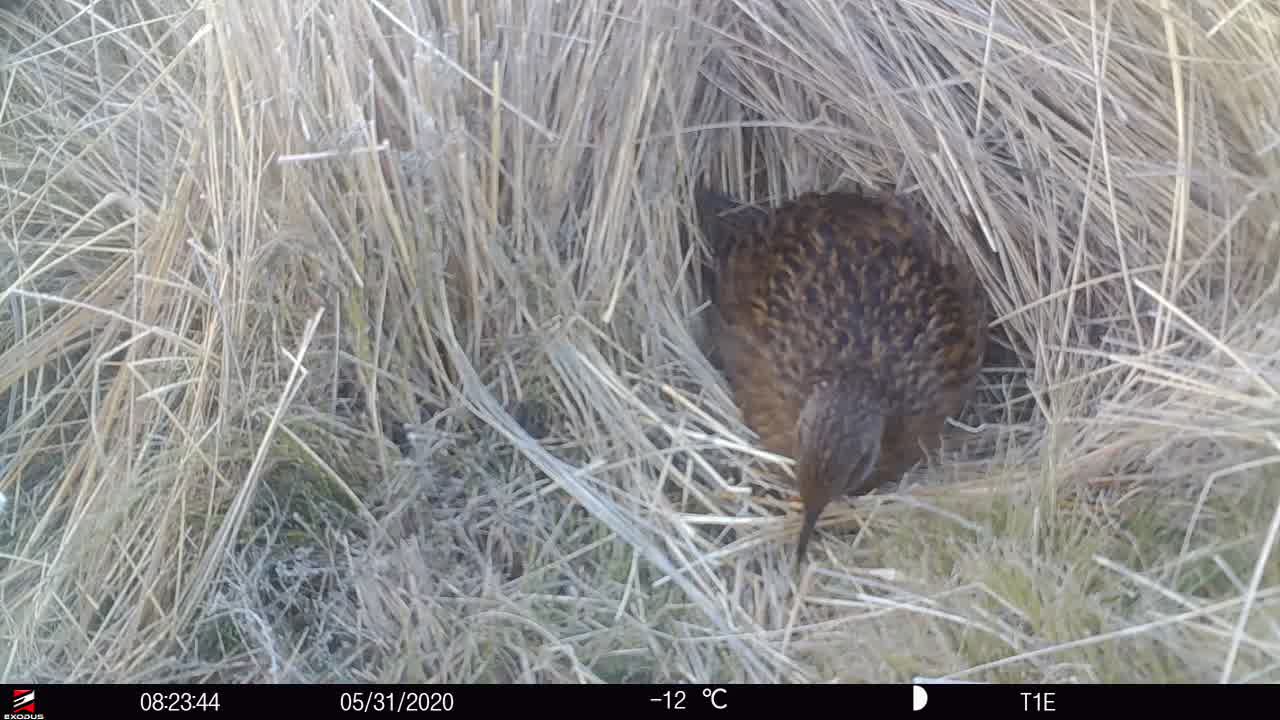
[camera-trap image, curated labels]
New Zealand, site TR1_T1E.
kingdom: Animalia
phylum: Chordata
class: Aves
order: Gruiformes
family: Rallidae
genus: Gallirallus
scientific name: Gallirallus australis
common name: weka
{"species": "weka (Gallirallus australis)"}